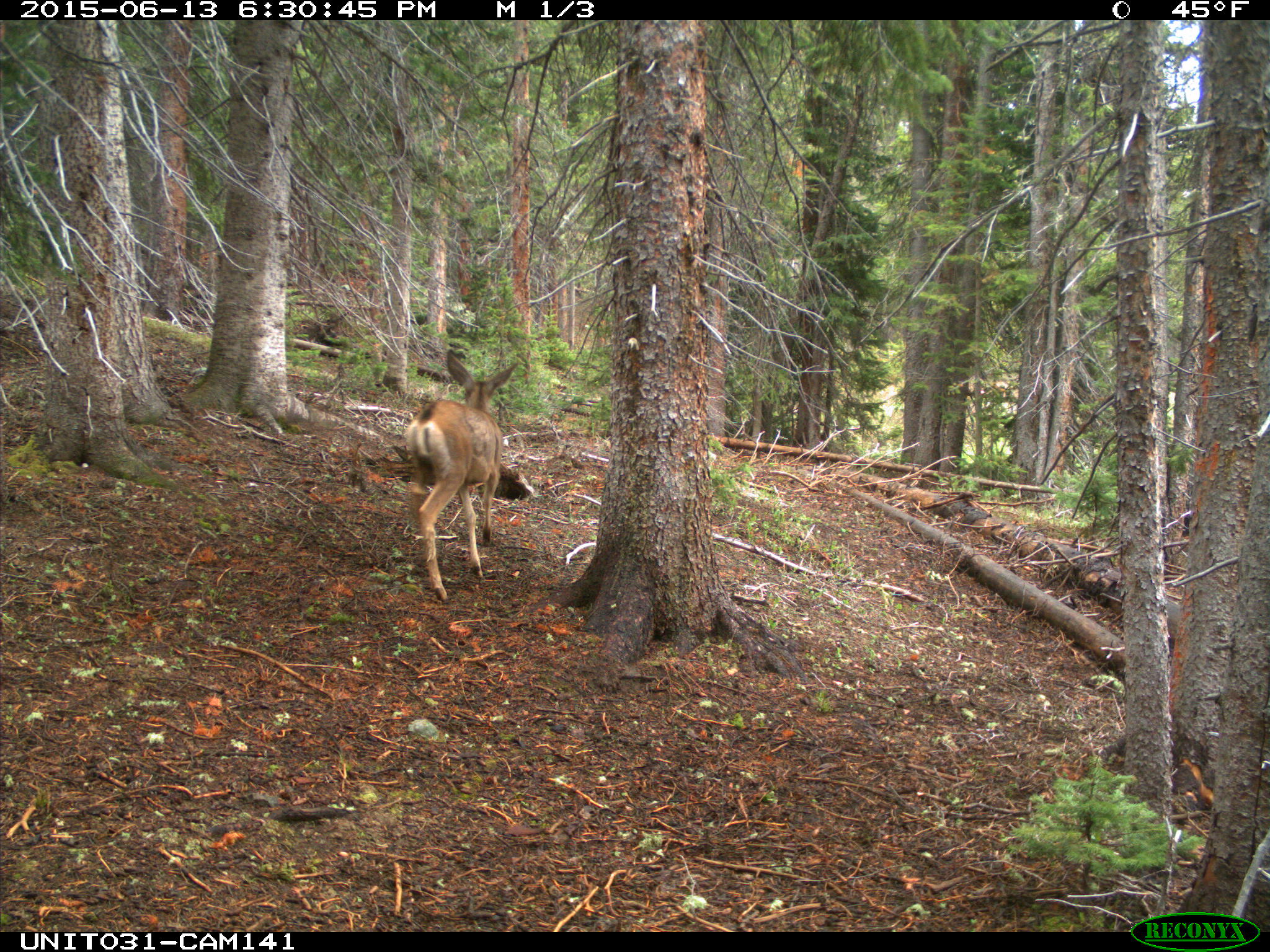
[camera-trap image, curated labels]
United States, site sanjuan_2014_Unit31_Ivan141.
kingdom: Animalia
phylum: Chordata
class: Mammalia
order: Artiodactyla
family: Cervidae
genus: Odocoileus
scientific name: Odocoileus hemionus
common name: mule deer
Odocoileus hemionus (mule deer).